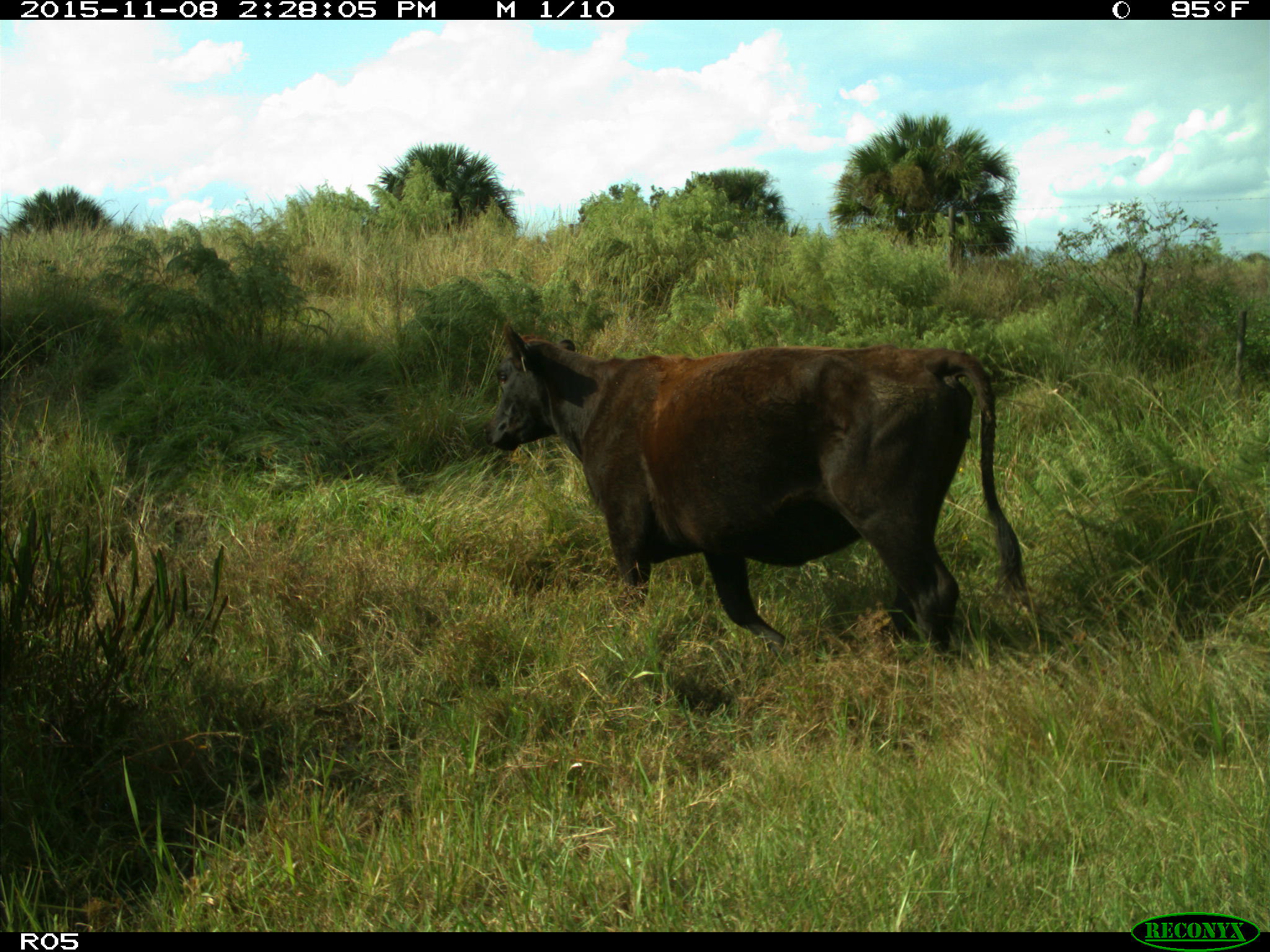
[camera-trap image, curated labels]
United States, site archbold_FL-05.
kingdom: Animalia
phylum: Chordata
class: Mammalia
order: Artiodactyla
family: Bovidae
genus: Bos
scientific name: Bos taurus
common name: domestic cow